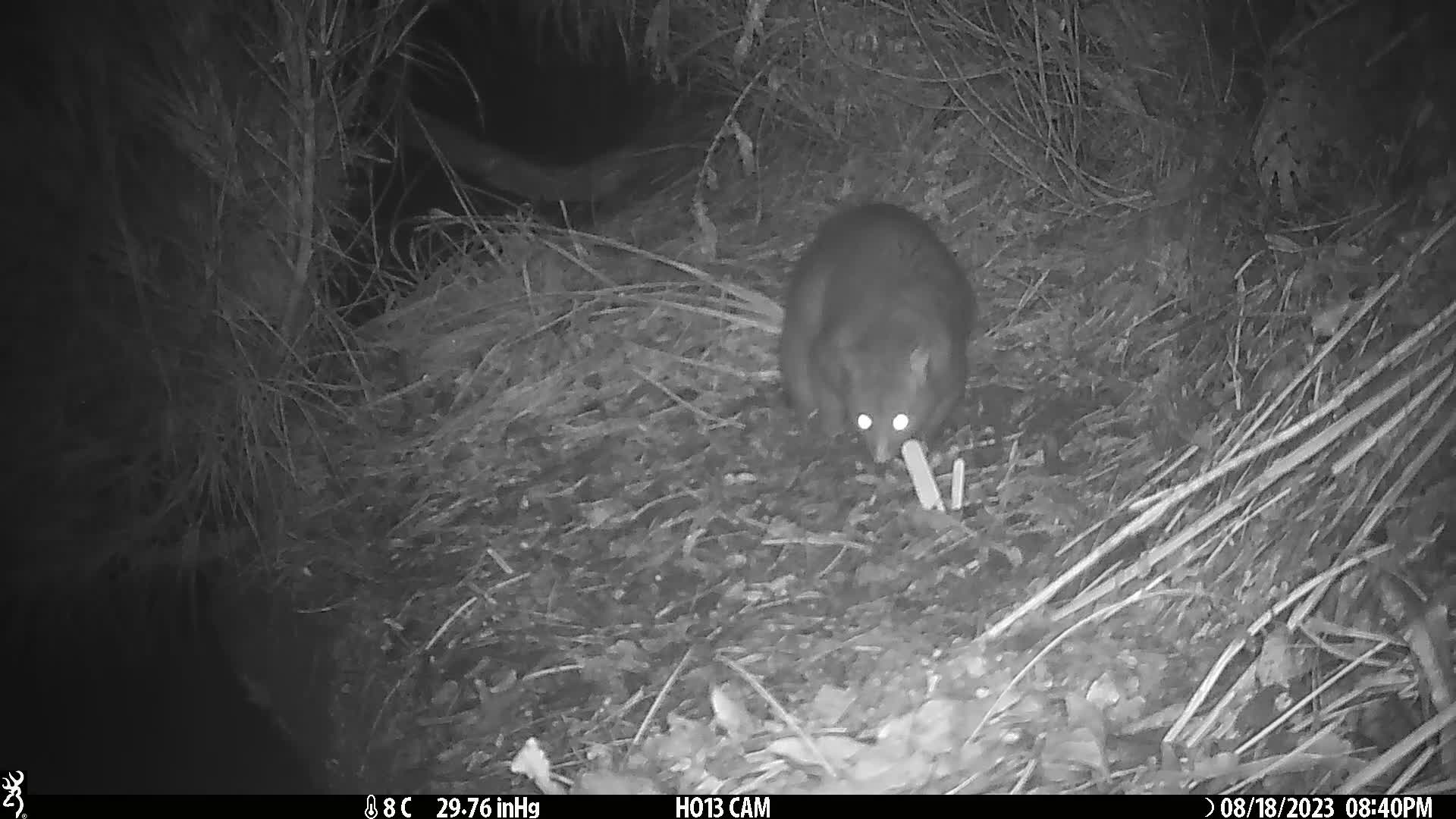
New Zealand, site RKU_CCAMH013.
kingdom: Animalia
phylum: Chordata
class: Mammalia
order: Diprotodontia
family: Phalangeridae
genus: Trichosurus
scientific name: Trichosurus vulpecula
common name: common brushtail possum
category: possum